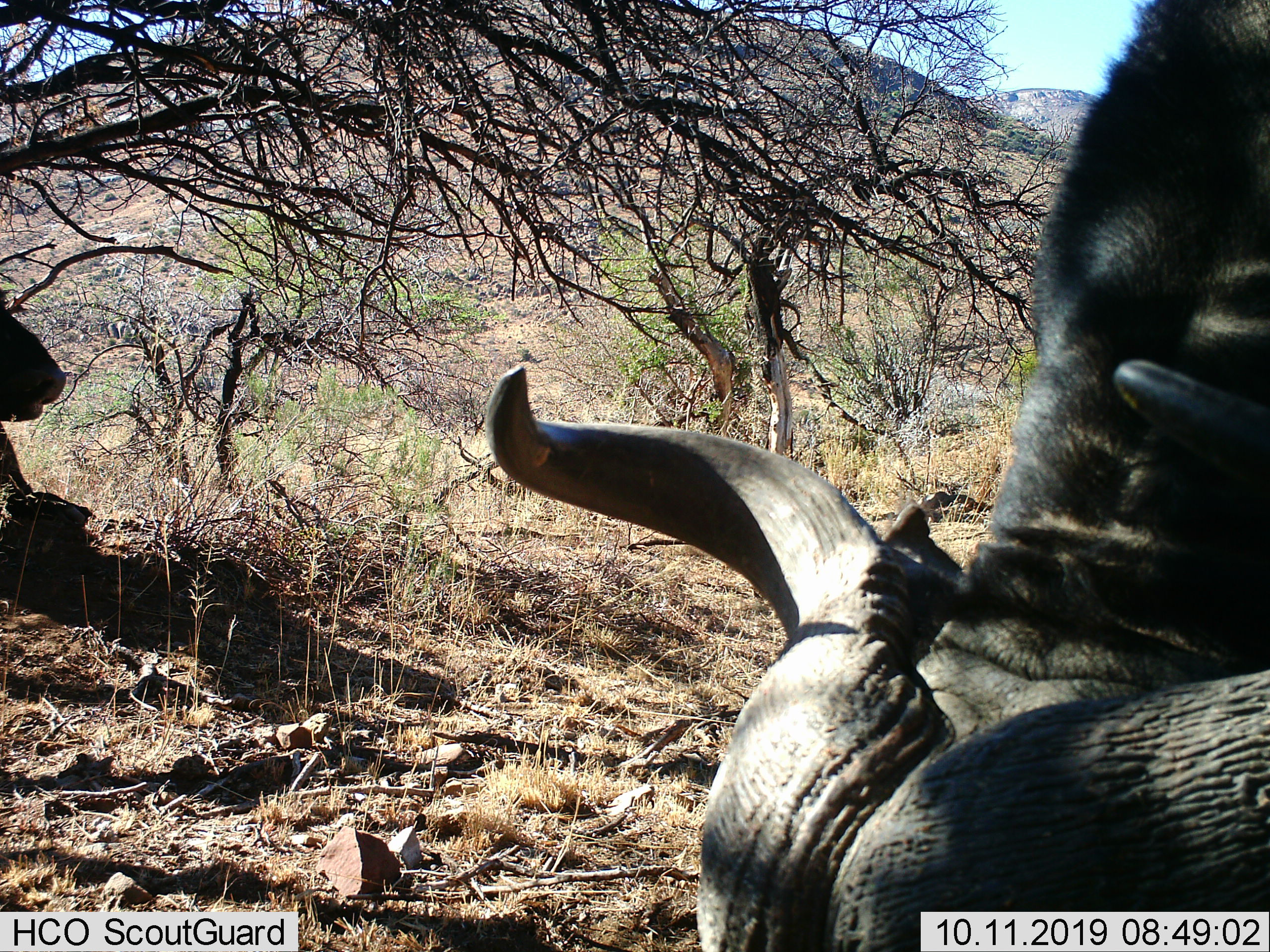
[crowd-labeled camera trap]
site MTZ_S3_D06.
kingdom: Animalia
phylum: Chordata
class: Mammalia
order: Artiodactyla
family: Bovidae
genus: Syncerus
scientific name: Syncerus caffer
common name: african buffalo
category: buffalo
Buffalo (african buffalo) (Syncerus caffer), count 1. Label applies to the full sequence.